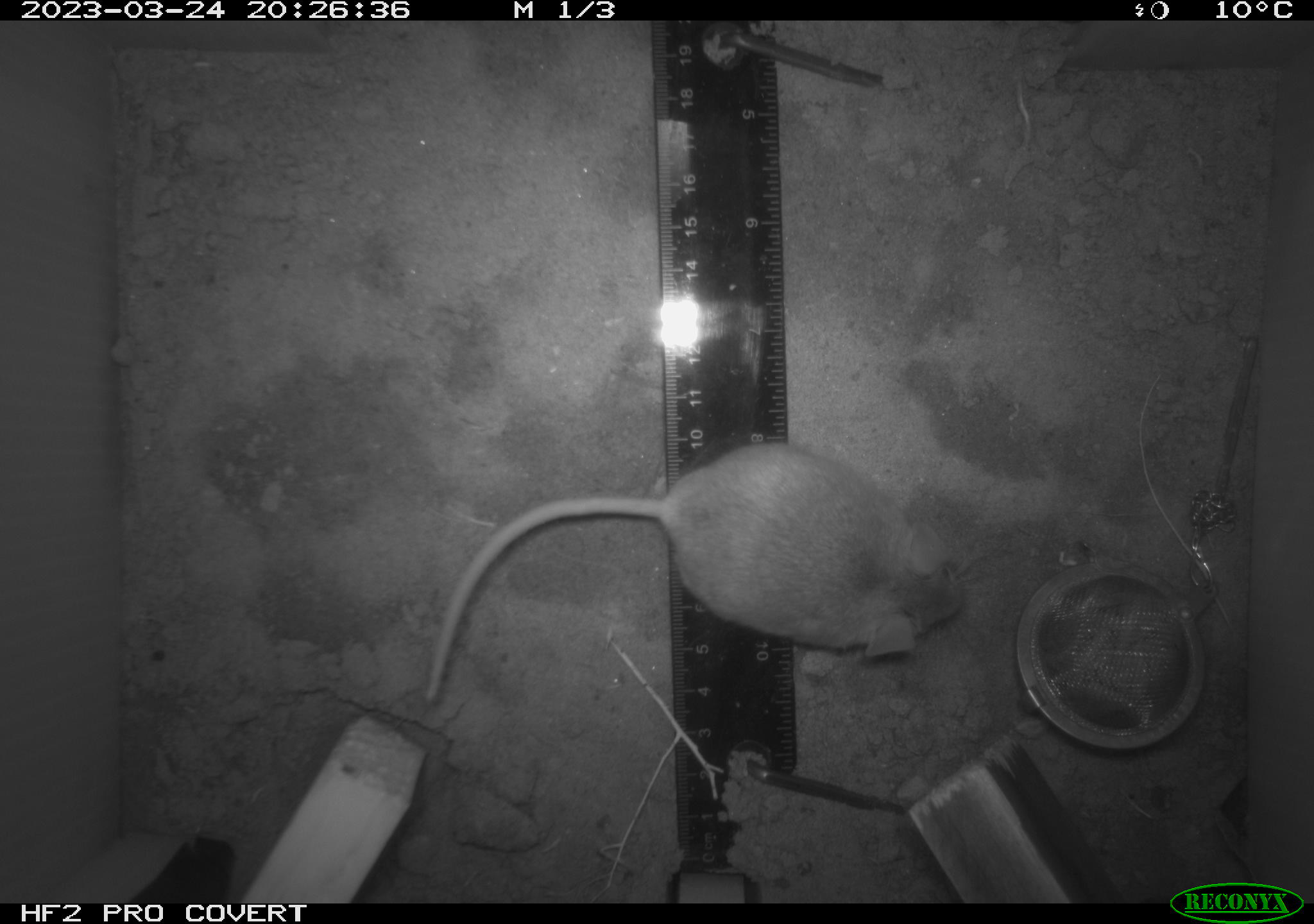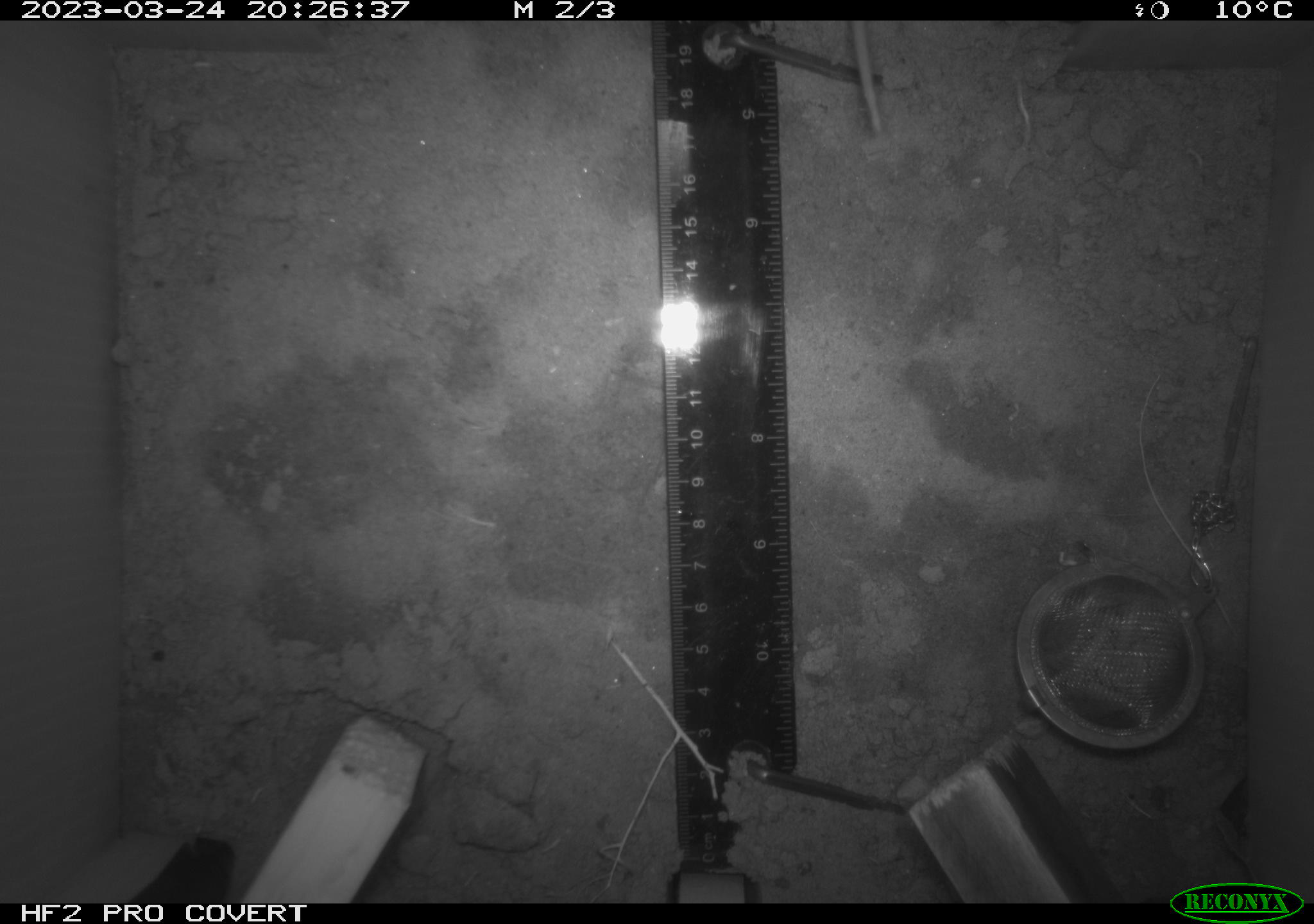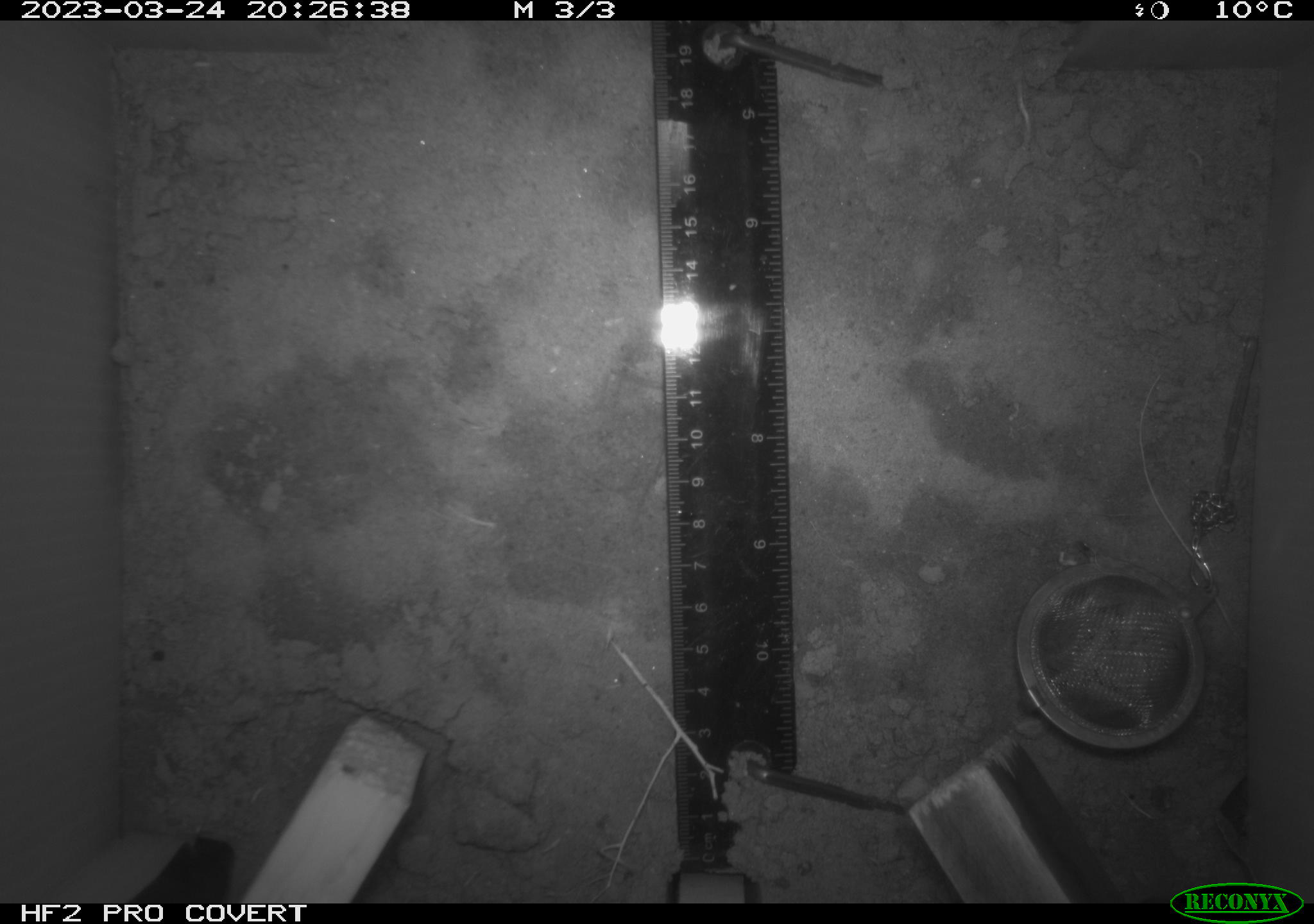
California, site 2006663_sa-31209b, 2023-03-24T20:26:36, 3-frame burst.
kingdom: Animalia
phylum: Chordata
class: Mammalia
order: Rodentia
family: Cricetidae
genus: Peromyscus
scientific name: Peromyscus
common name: deer mice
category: peromyscus species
Peromyscus species (deer mice) (Peromyscus).